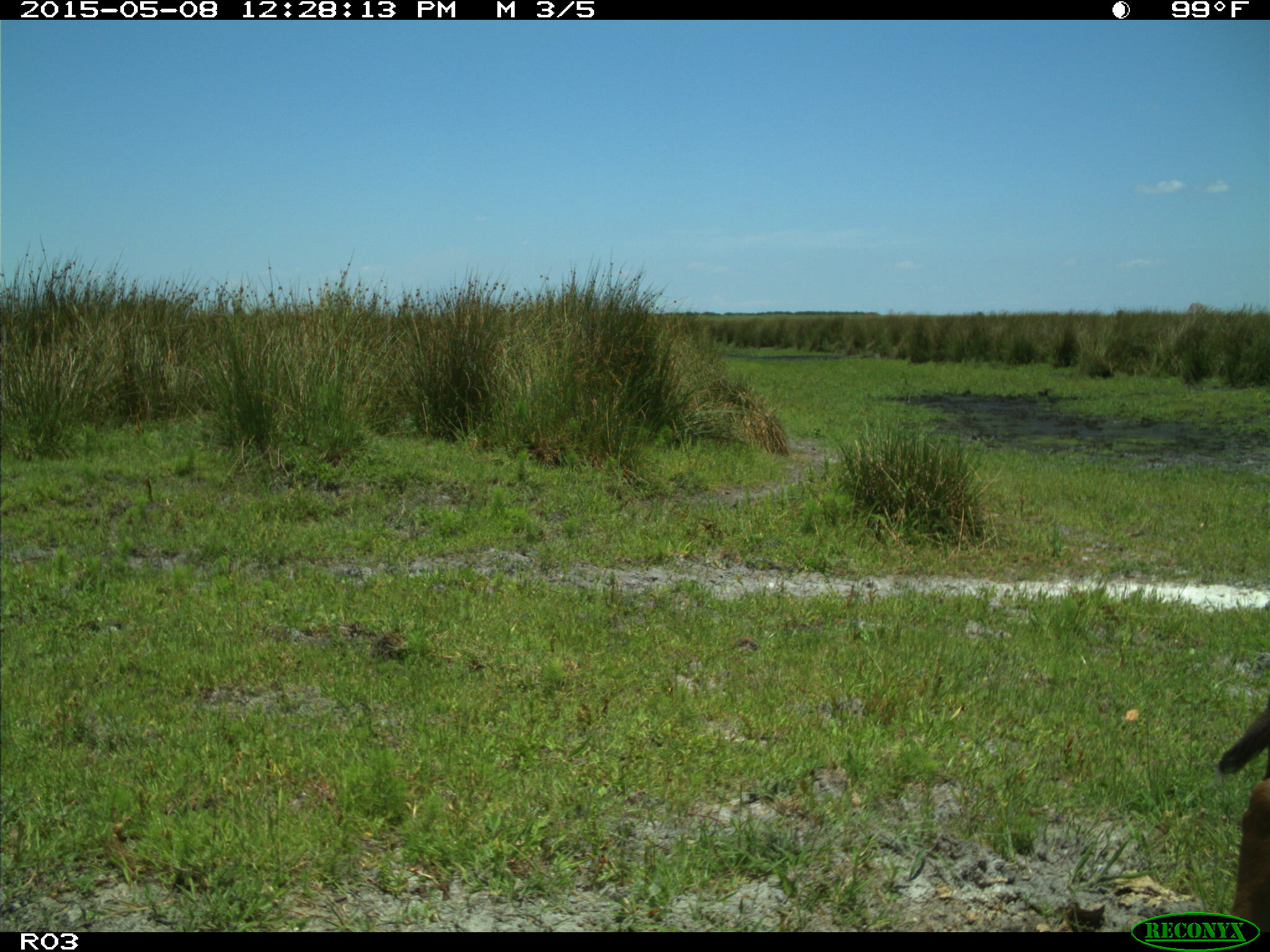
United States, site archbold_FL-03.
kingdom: Animalia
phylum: Chordata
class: Mammalia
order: Artiodactyla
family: Bovidae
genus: Bos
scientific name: Bos taurus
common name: domestic cow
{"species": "Bos taurus (domestic cow)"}